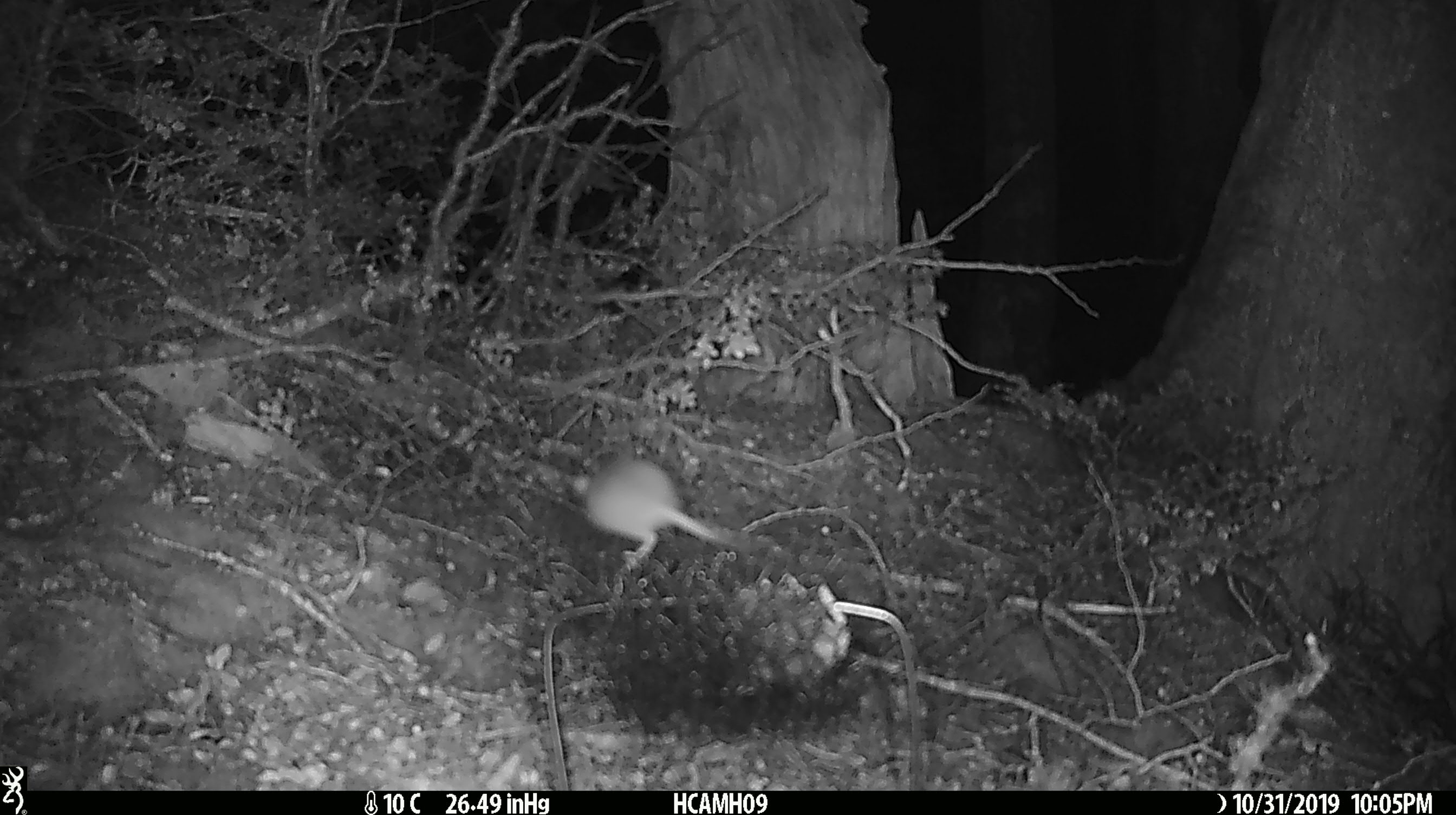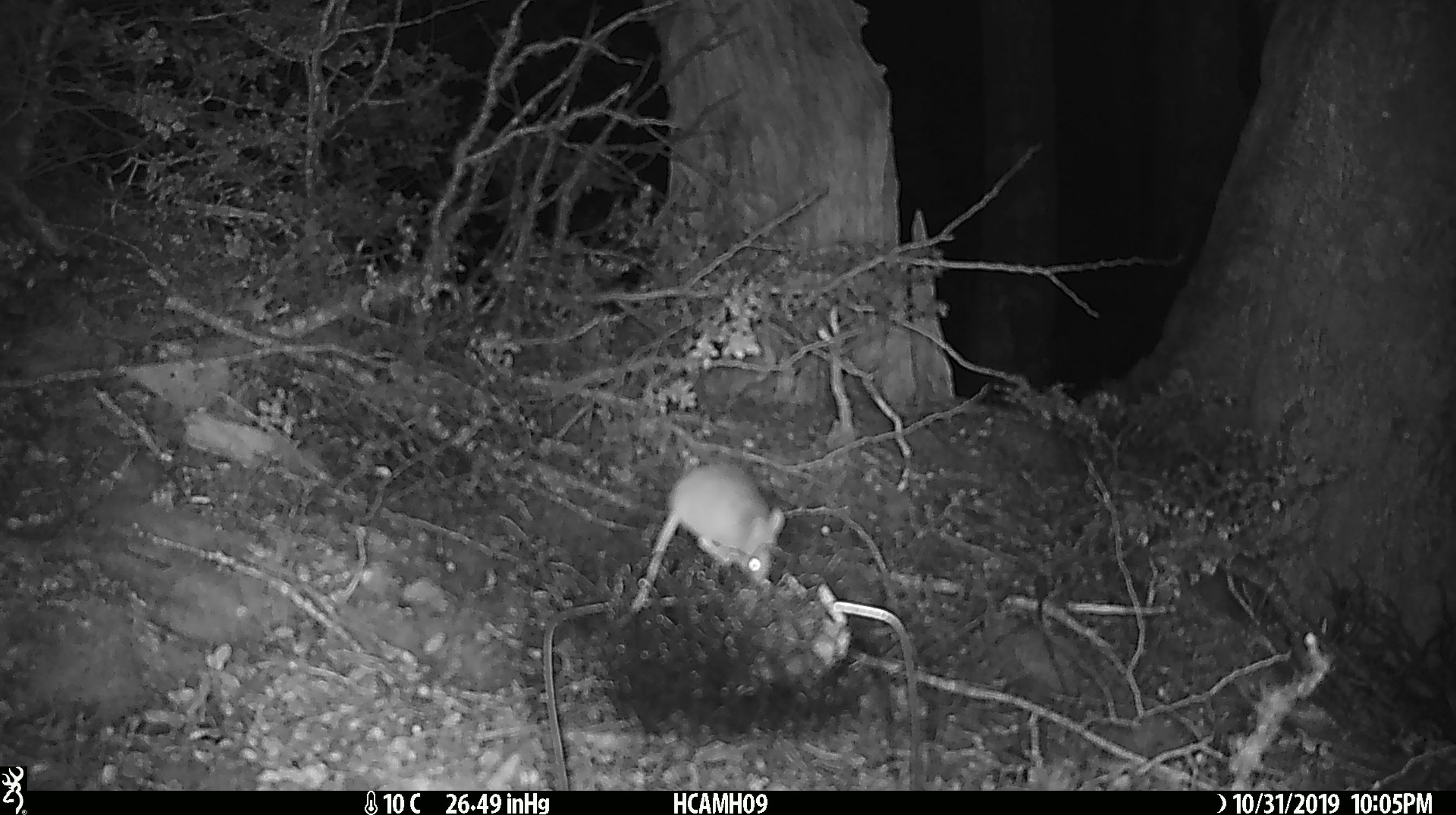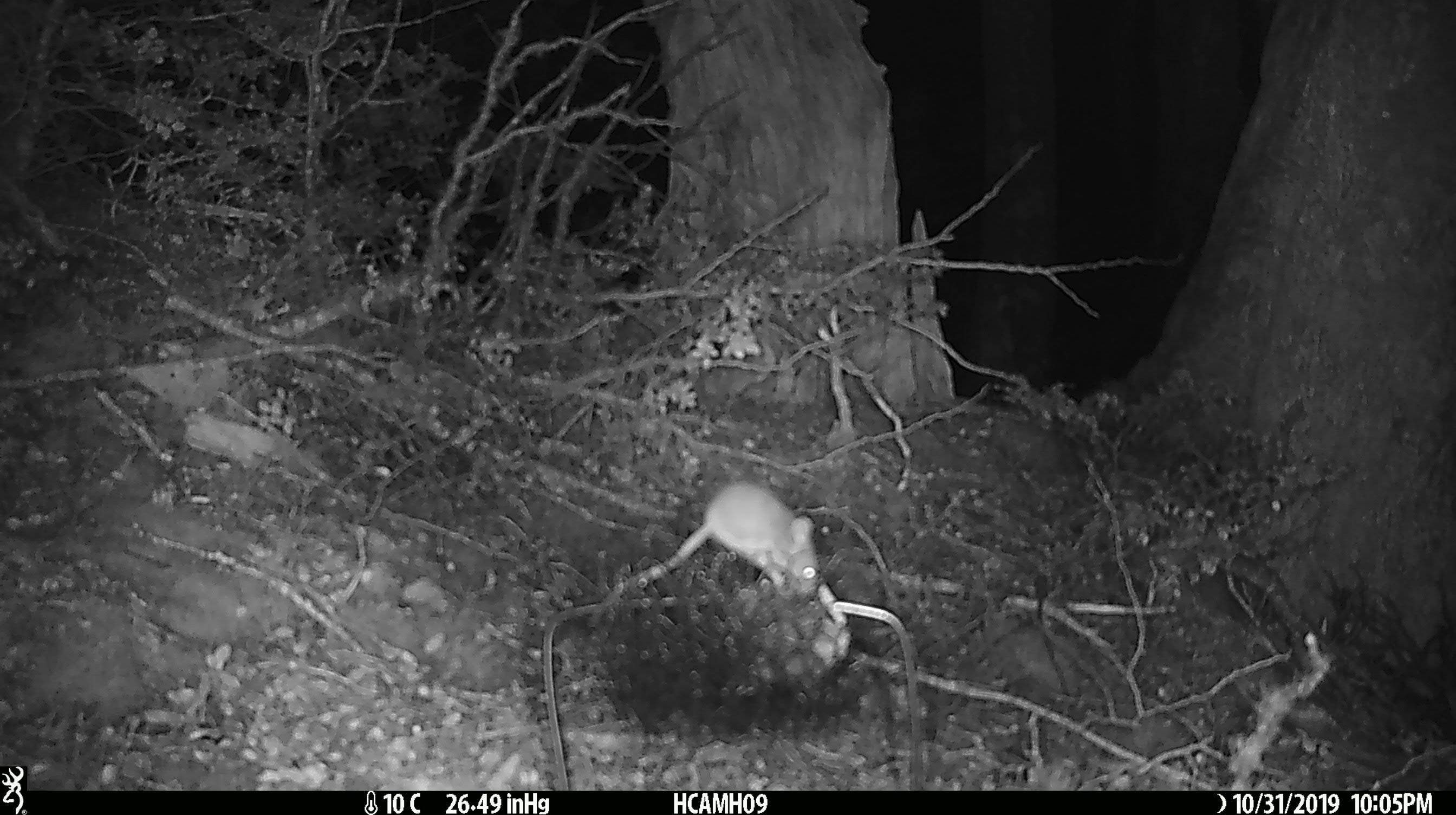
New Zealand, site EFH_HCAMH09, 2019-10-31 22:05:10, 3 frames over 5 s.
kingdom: Animalia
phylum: Chordata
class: Mammalia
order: Rodentia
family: Muridae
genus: Mus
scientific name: Mus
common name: mouse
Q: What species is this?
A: Mouse (Mus).